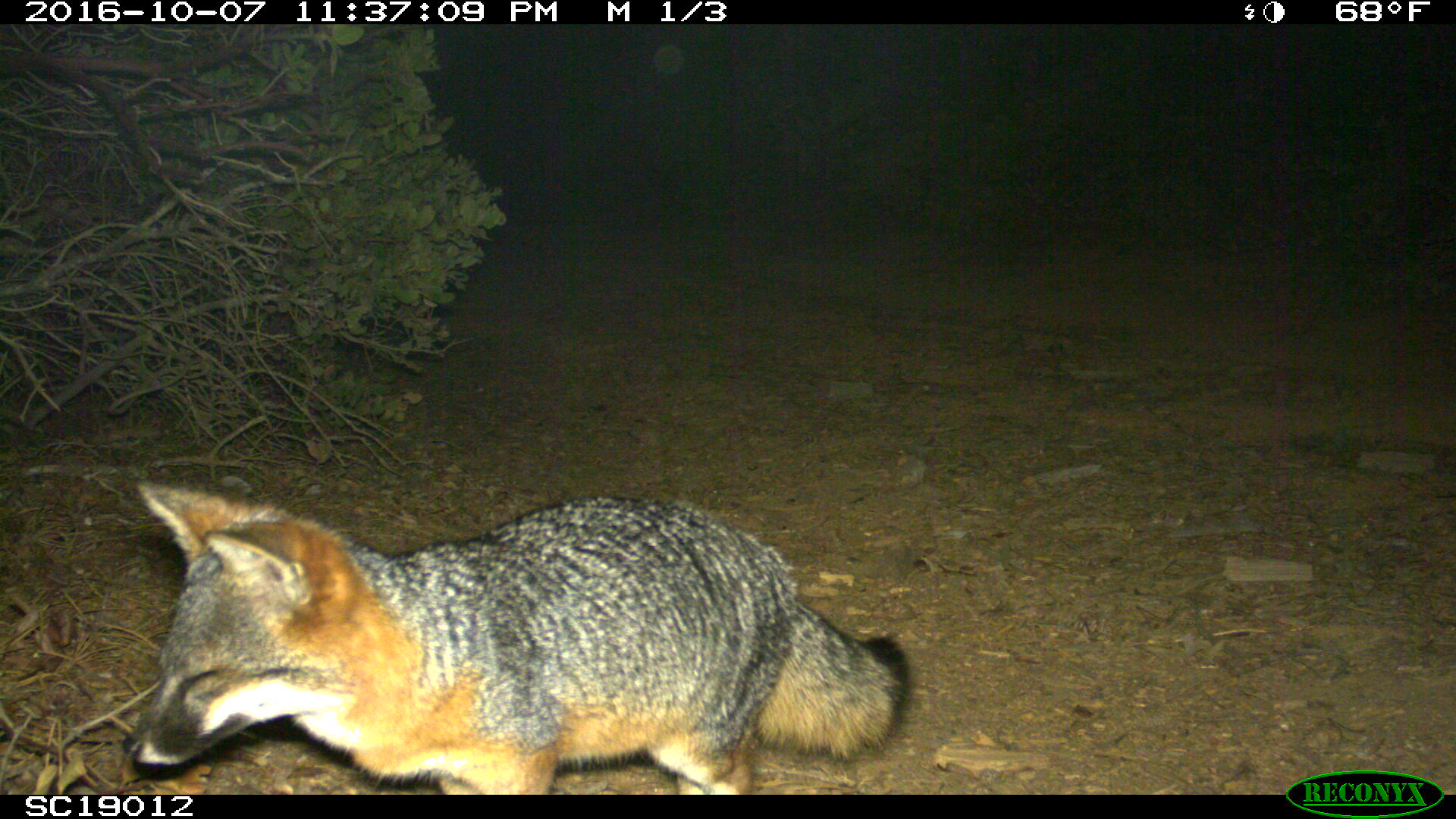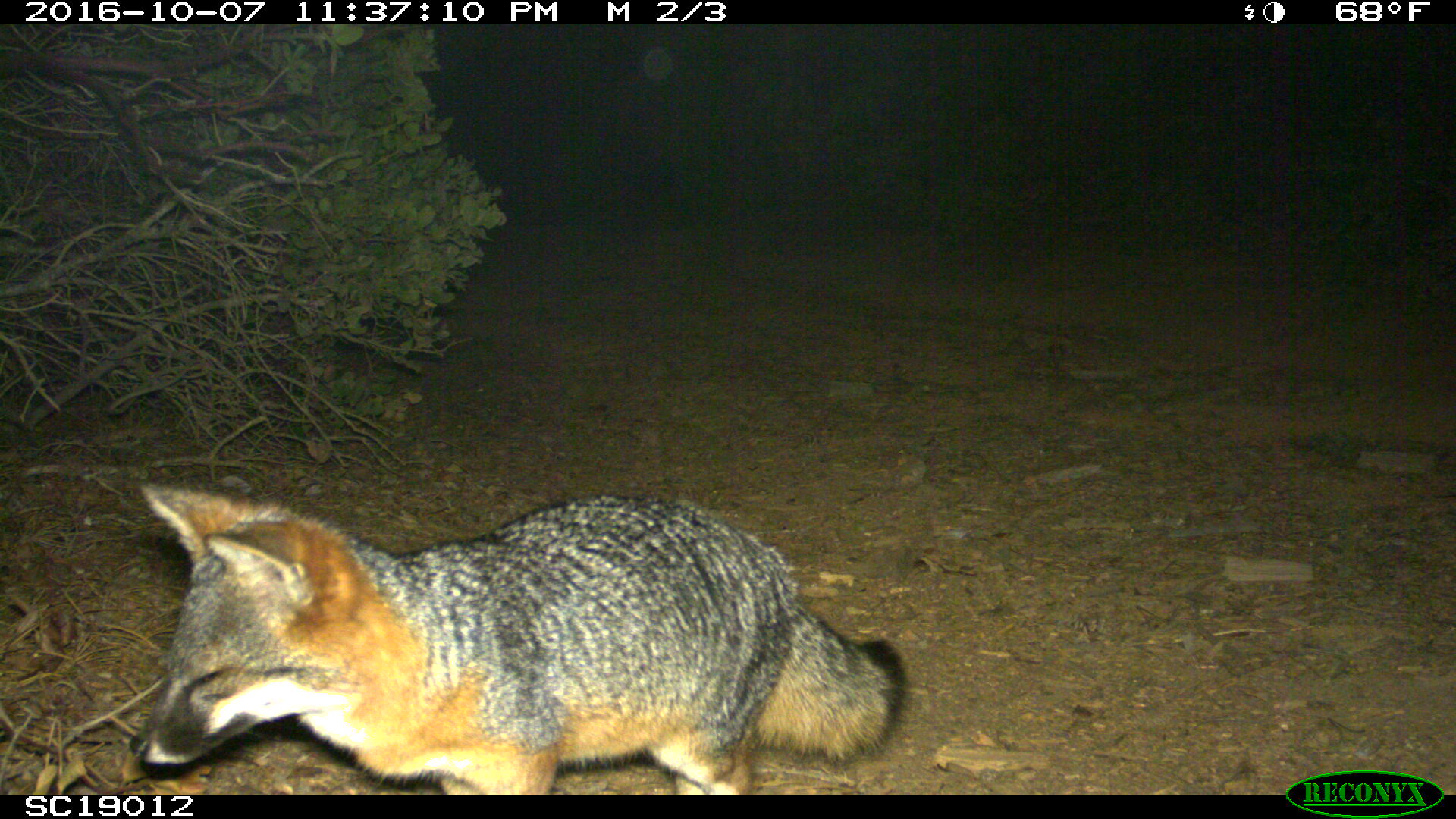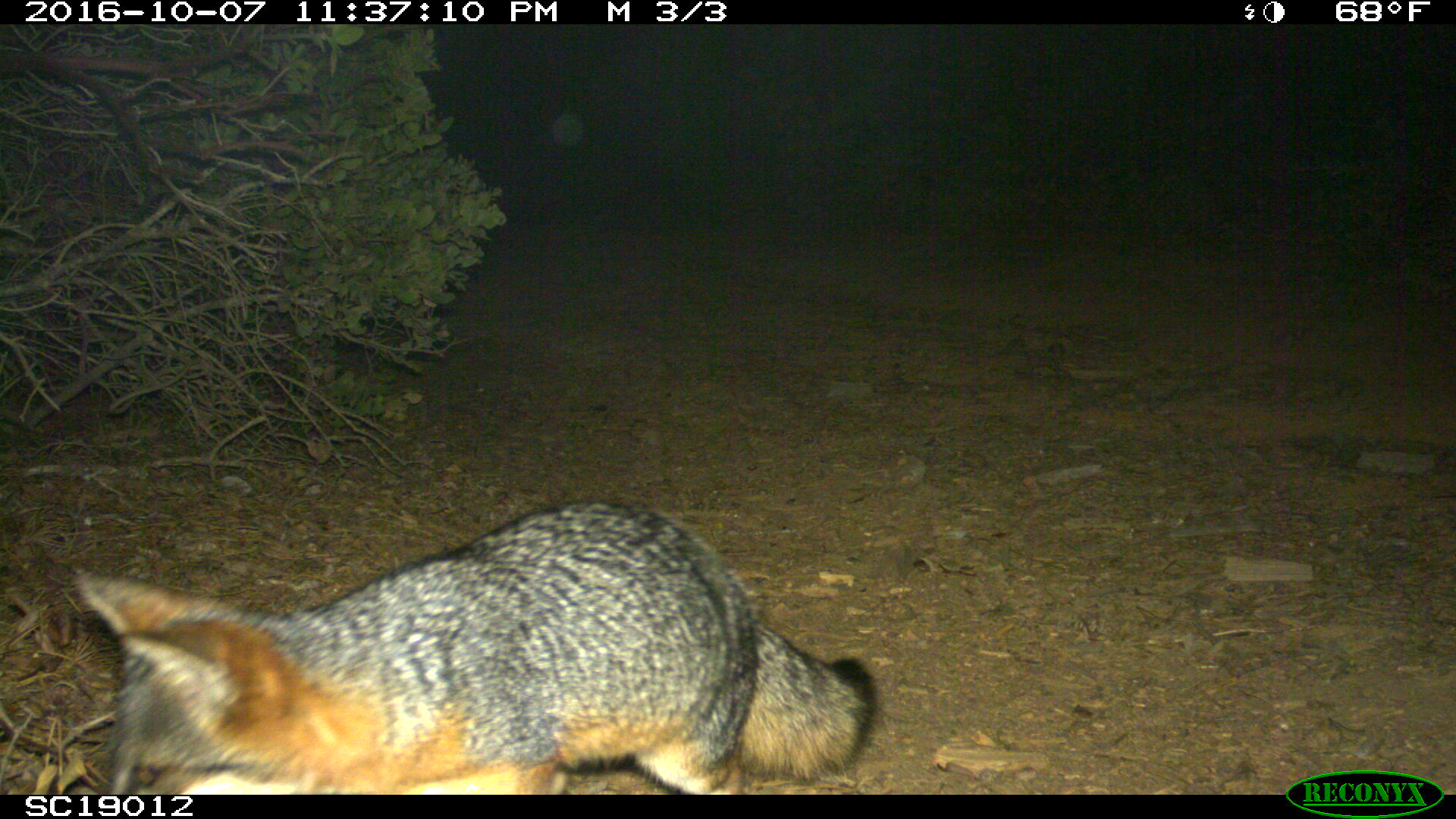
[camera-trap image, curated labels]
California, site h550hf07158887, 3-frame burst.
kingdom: Animalia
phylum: Chordata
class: Mammalia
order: Carnivora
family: Canidae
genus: Urocyon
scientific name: Urocyon littoralis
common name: island fox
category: fox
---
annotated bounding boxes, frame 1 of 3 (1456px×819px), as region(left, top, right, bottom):
fox: region(121, 477, 911, 793)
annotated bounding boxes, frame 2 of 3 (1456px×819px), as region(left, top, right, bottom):
fox: region(128, 484, 910, 790)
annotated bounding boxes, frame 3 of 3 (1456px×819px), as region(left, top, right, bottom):
fox: region(72, 500, 874, 795)